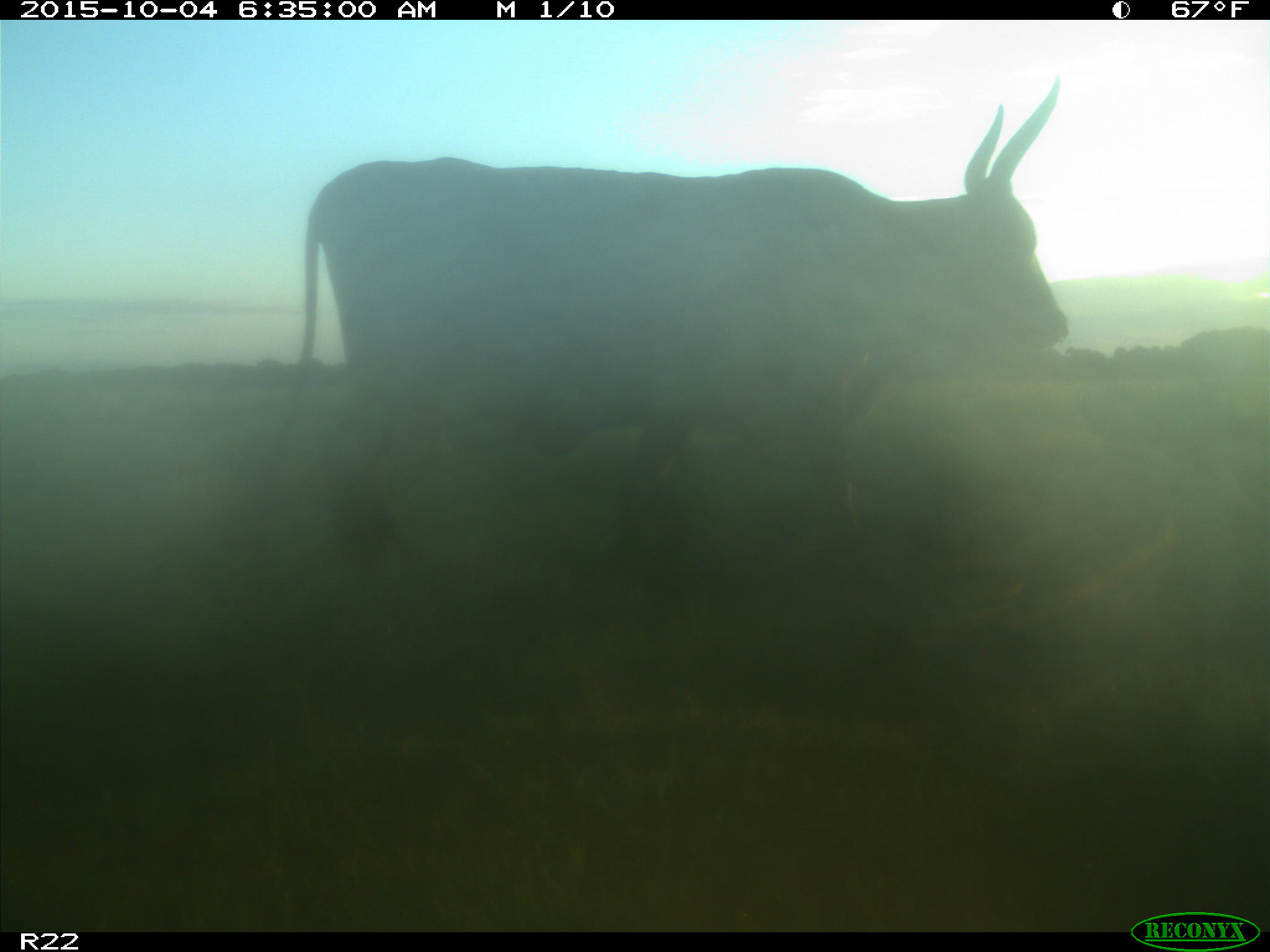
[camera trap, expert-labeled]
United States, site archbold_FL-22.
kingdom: Animalia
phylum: Chordata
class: Mammalia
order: Artiodactyla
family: Bovidae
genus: Bos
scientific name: Bos taurus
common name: domestic cow